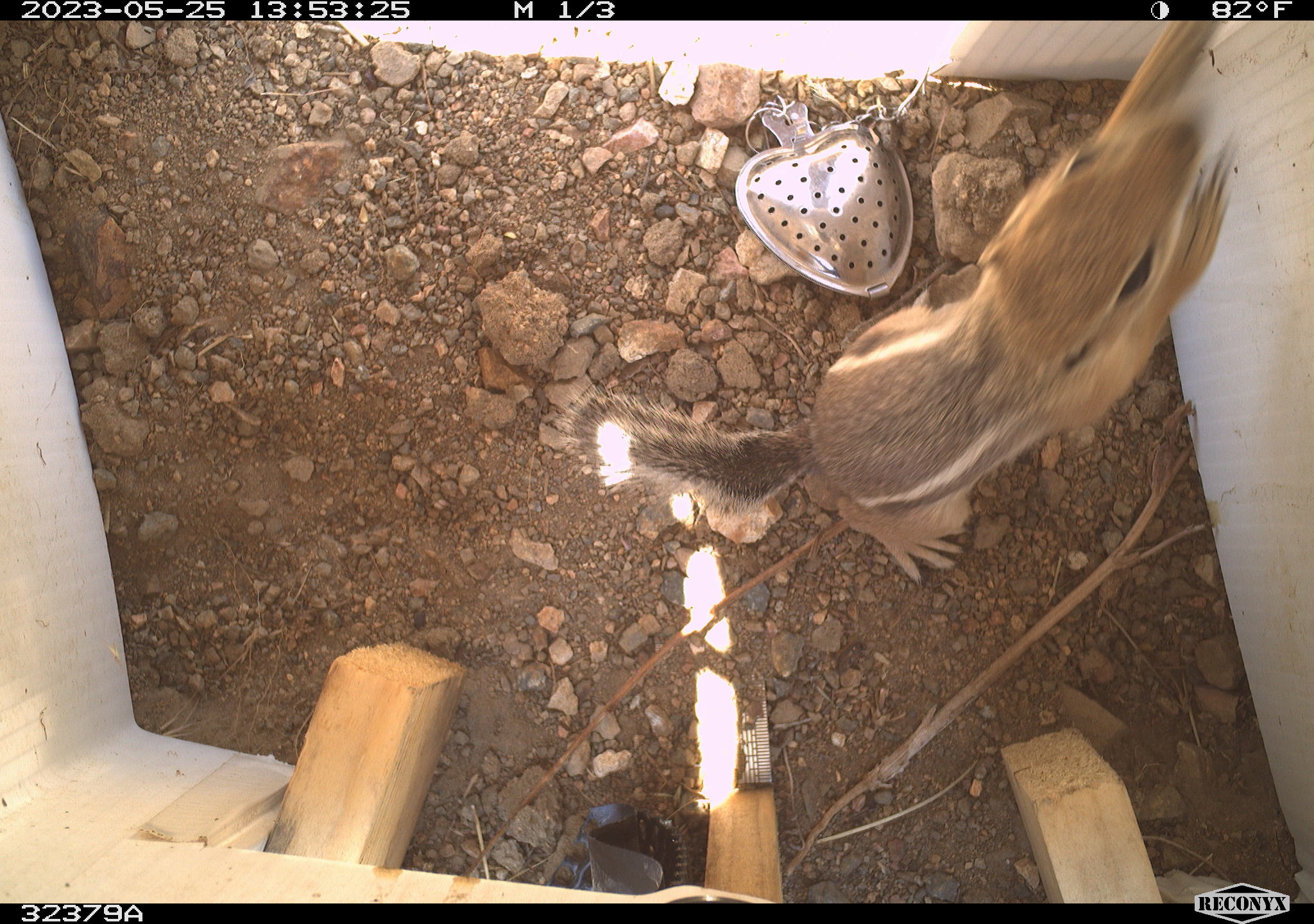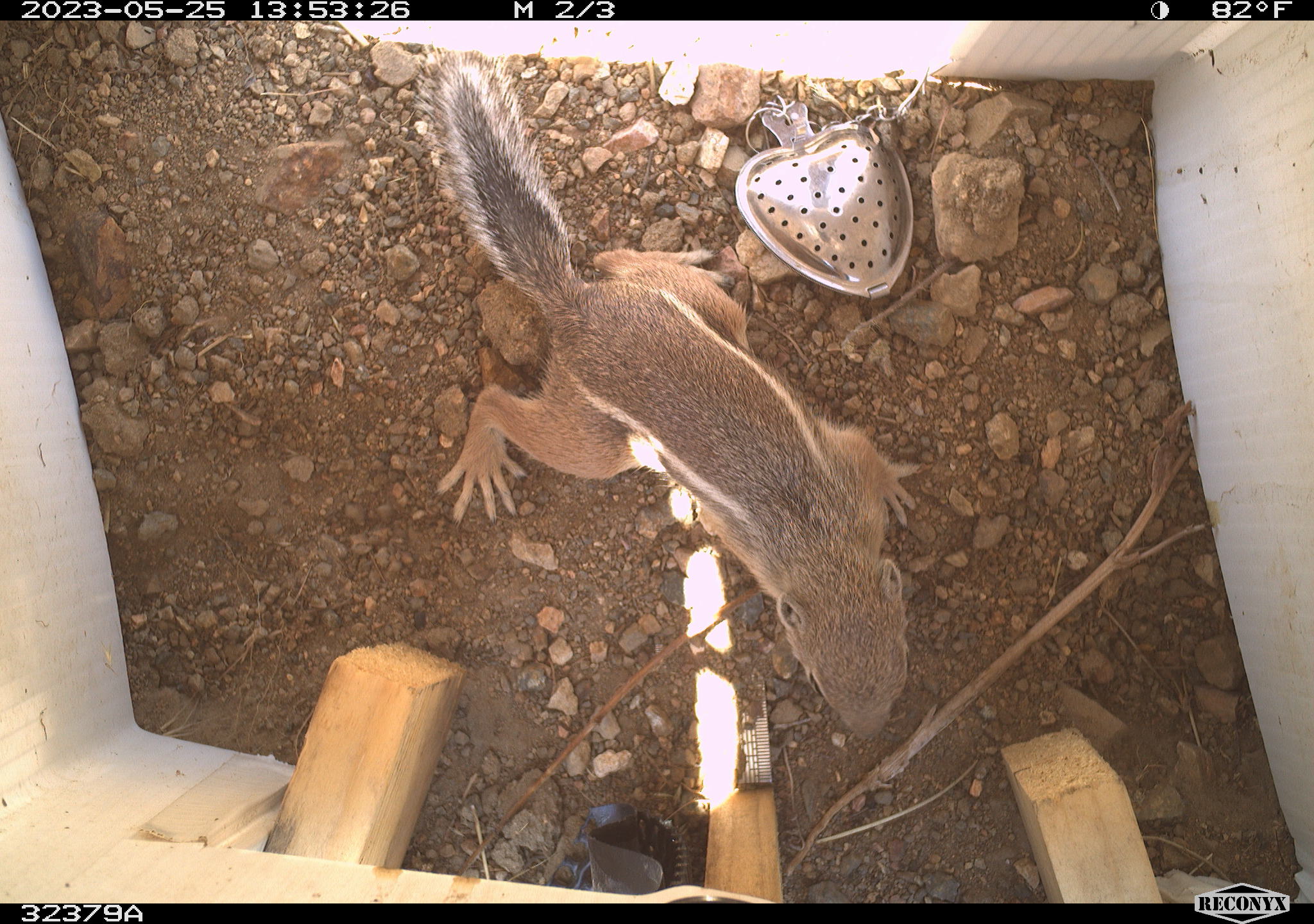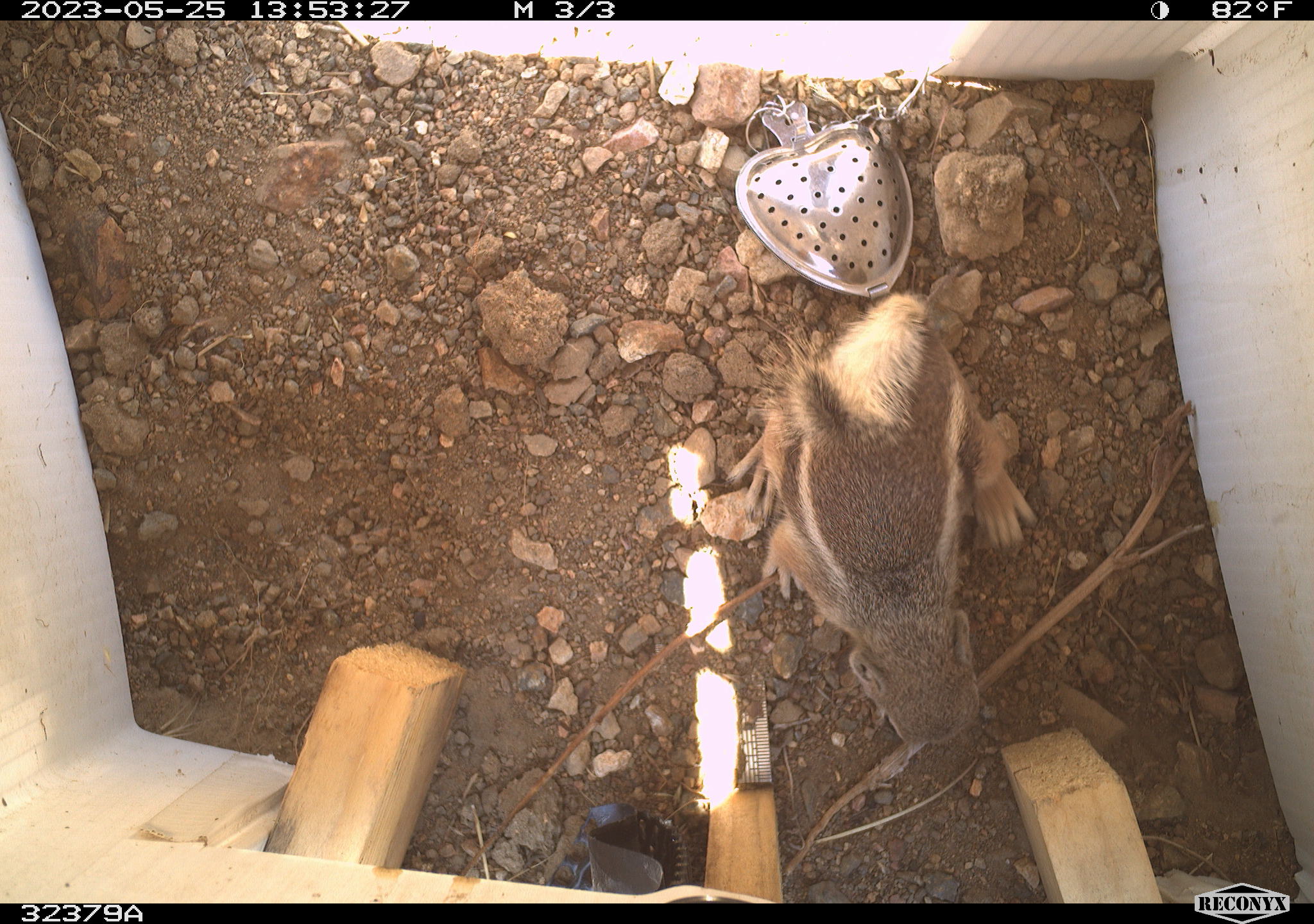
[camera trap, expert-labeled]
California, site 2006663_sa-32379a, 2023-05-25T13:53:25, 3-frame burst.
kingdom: Animalia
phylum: Chordata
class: Mammalia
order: Rodentia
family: Sciuridae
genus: Ammospermophilus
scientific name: Ammospermophilus leucurus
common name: white-tailed antelope squirrel